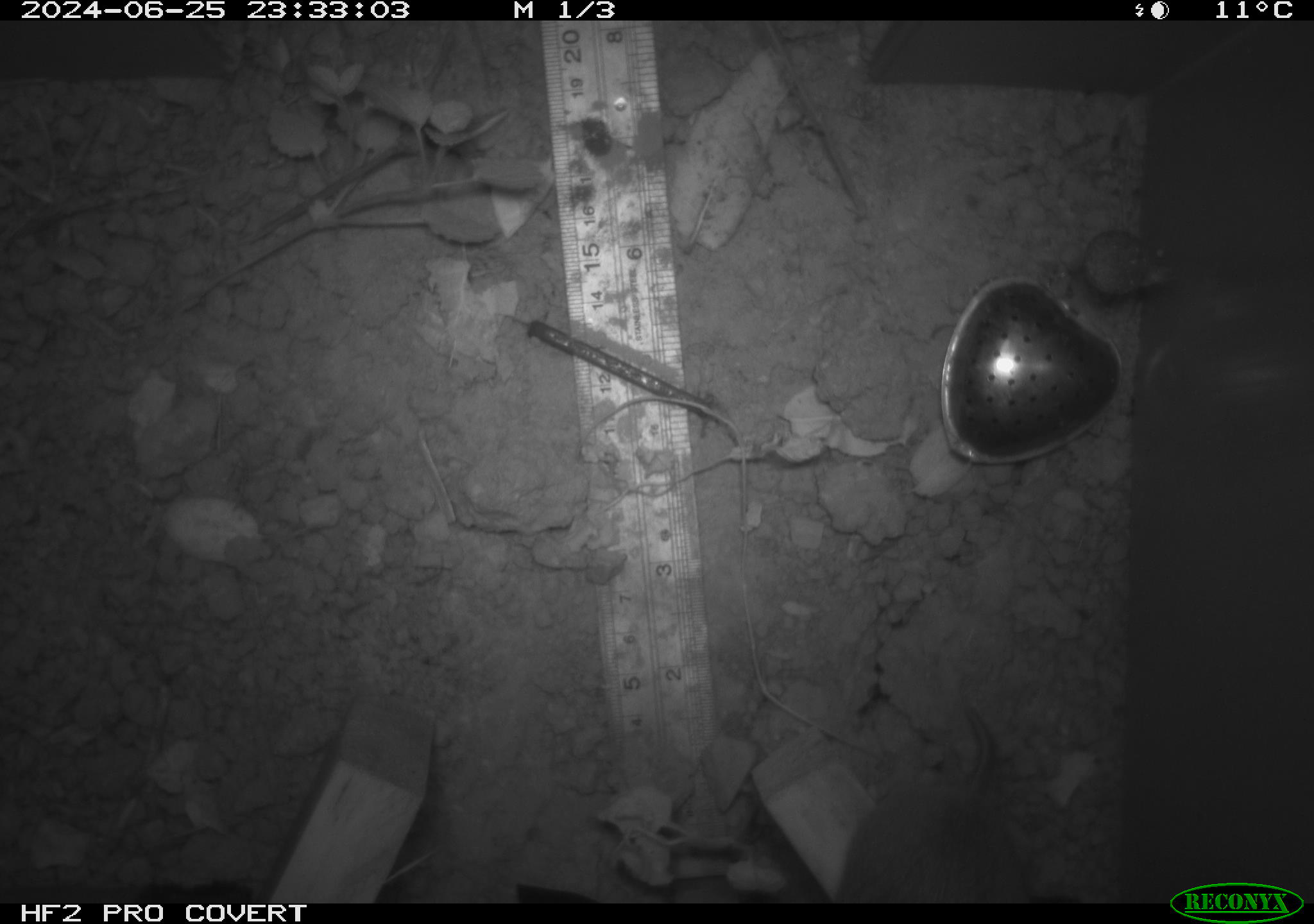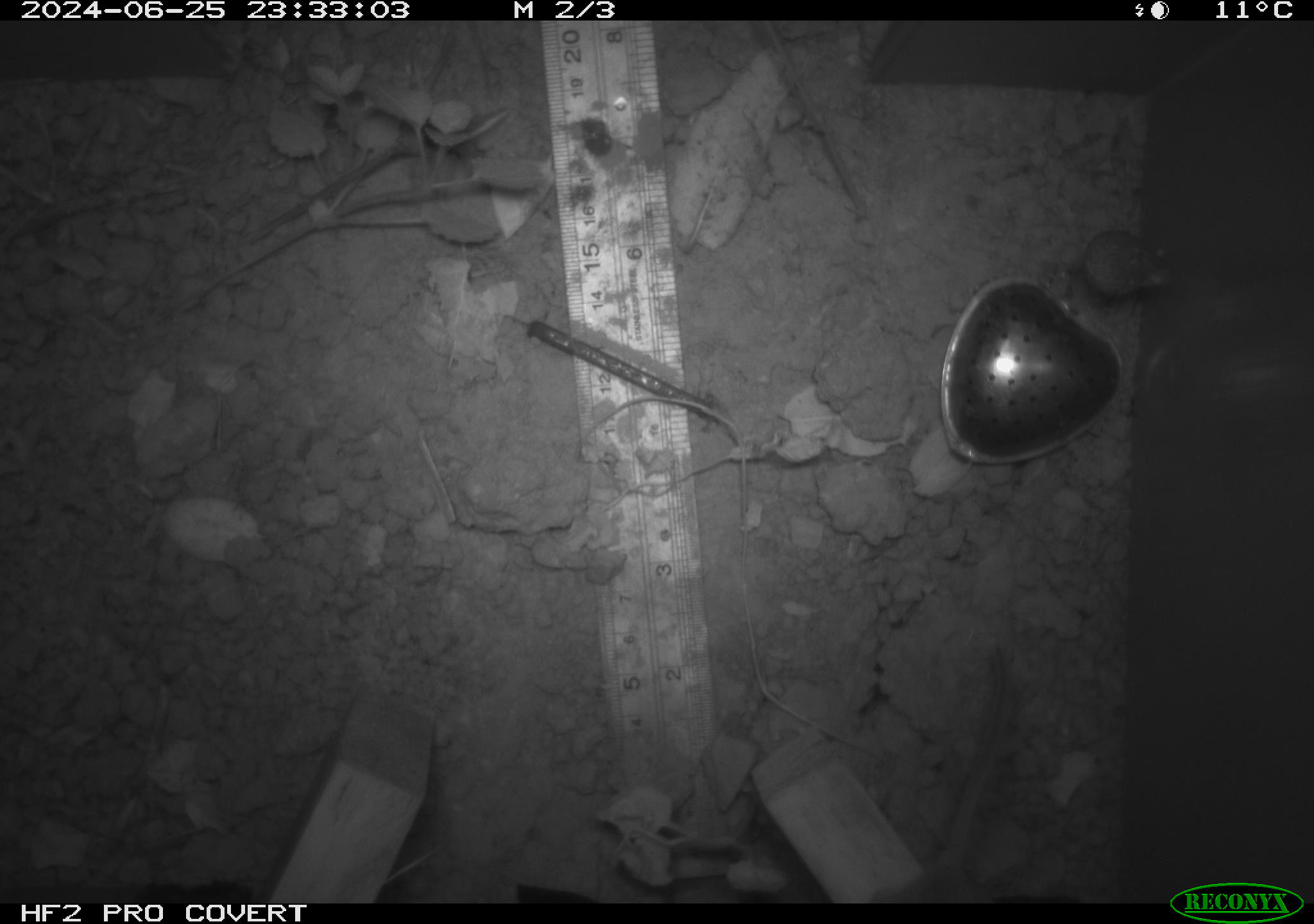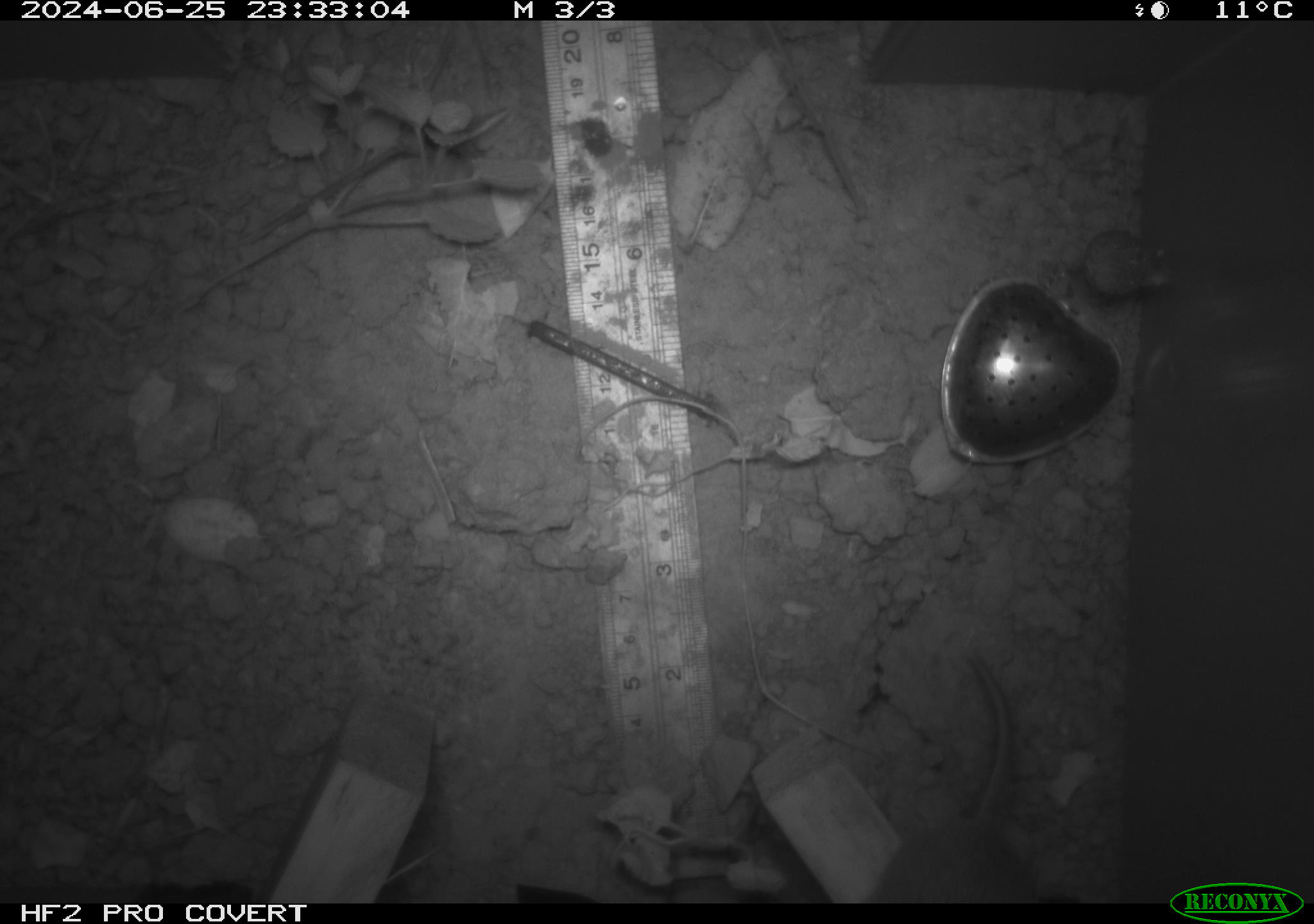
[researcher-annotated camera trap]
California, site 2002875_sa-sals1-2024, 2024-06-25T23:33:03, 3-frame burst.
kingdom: Animalia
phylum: Chordata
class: Mammalia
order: Rodentia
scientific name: Rodentia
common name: rodent